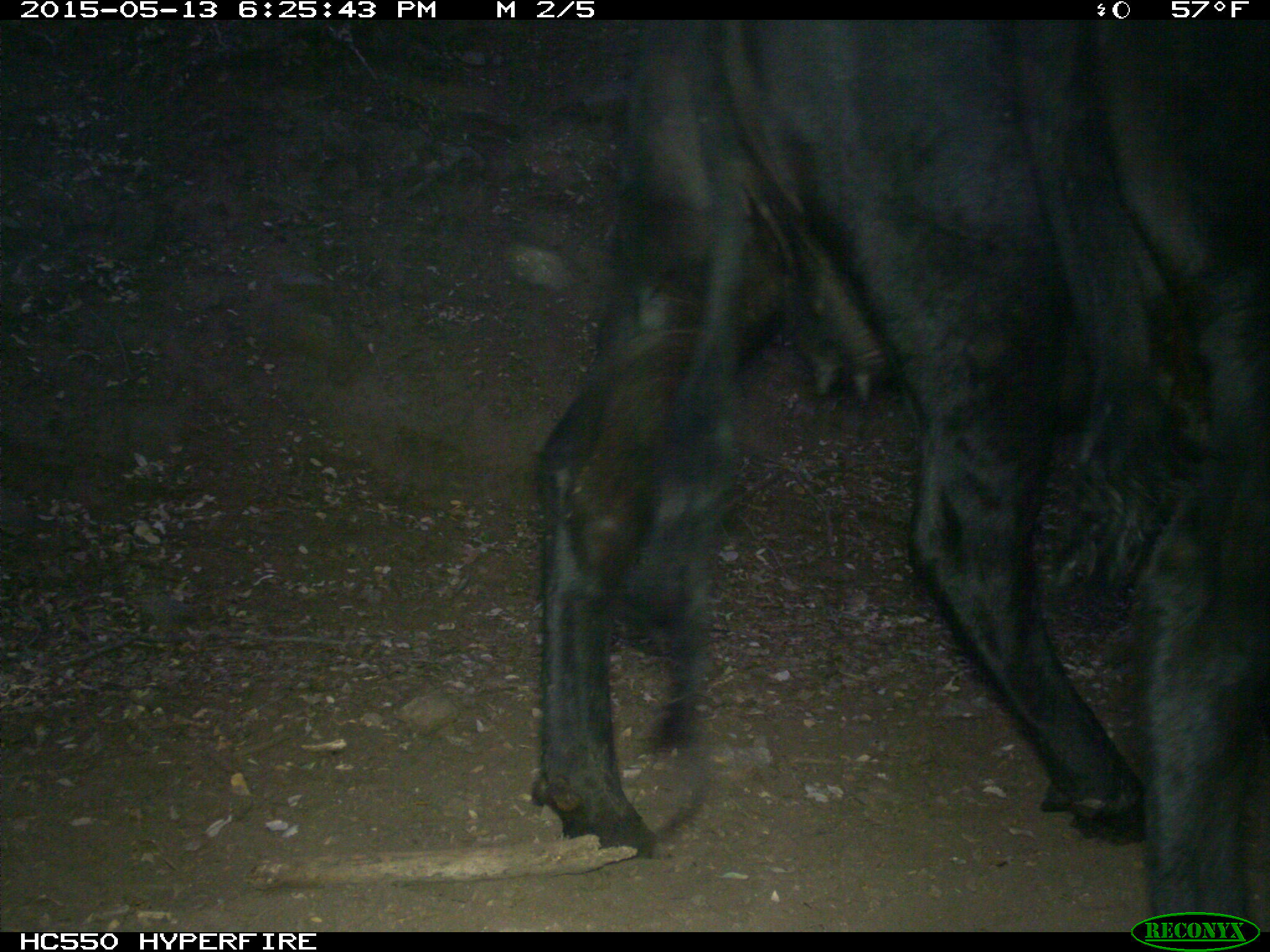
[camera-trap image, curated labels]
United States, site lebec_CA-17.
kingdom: Animalia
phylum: Chordata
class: Mammalia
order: Artiodactyla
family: Bovidae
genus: Bos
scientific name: Bos taurus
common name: domestic cow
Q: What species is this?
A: Bos taurus (domestic cow).